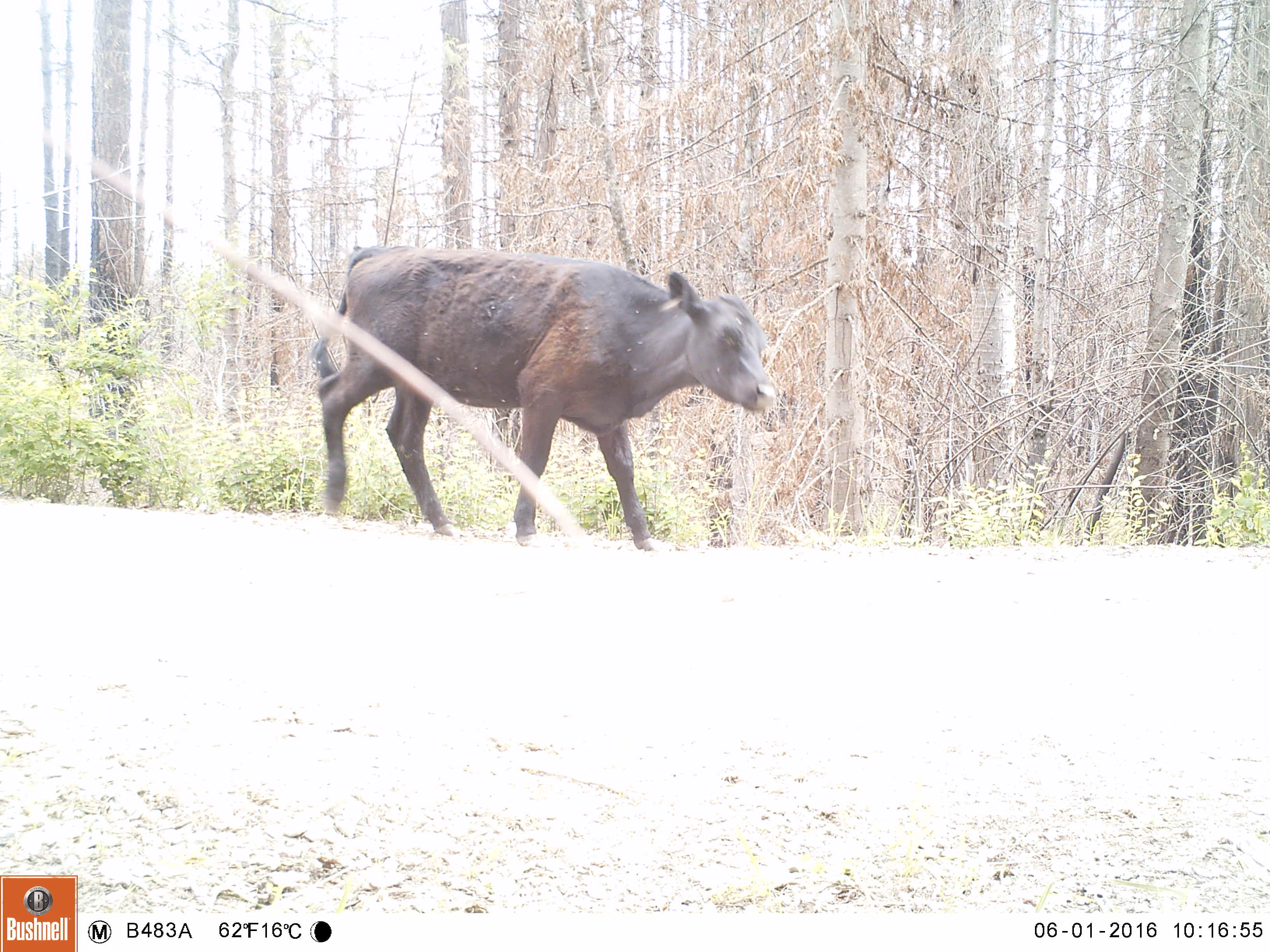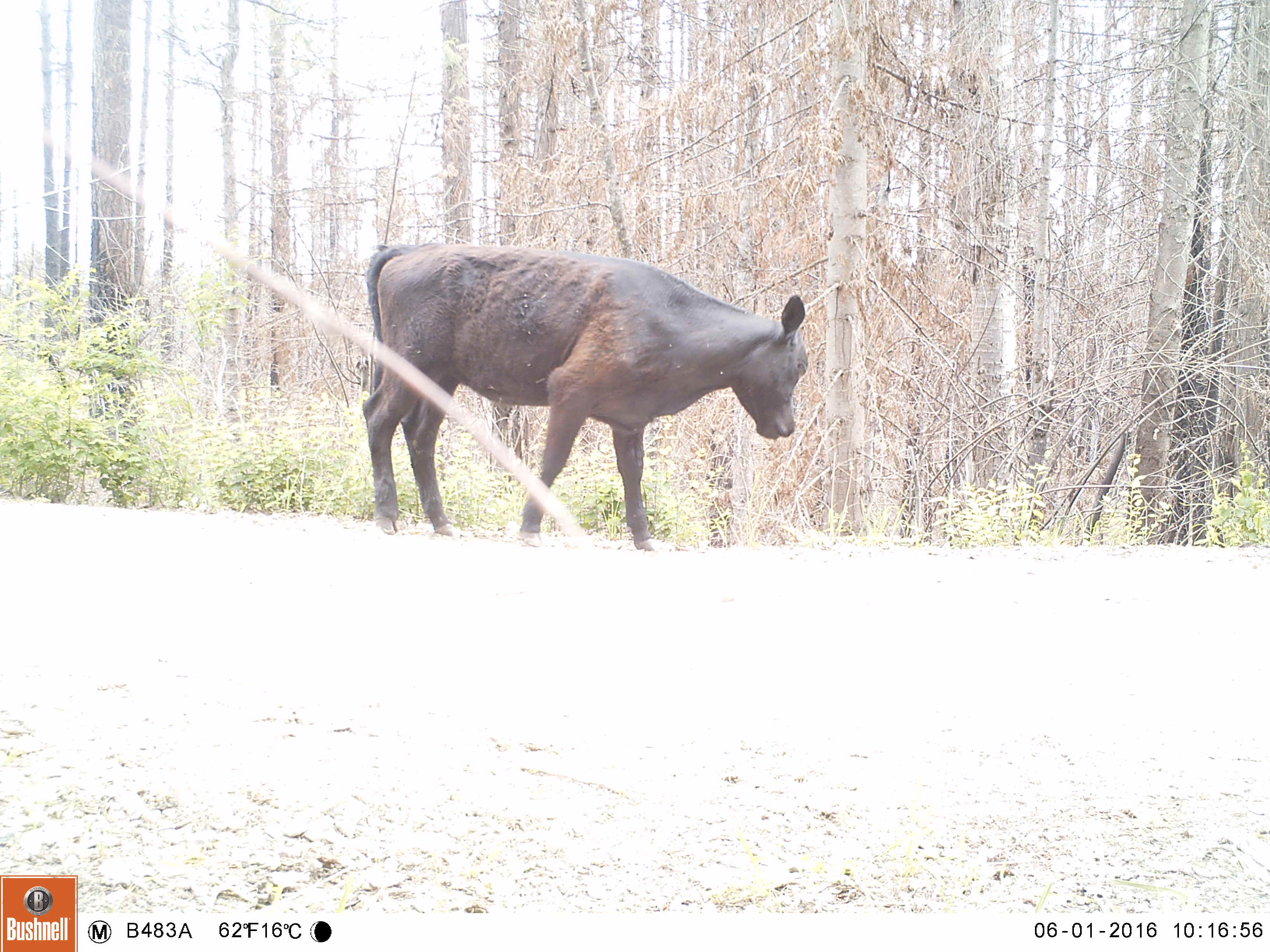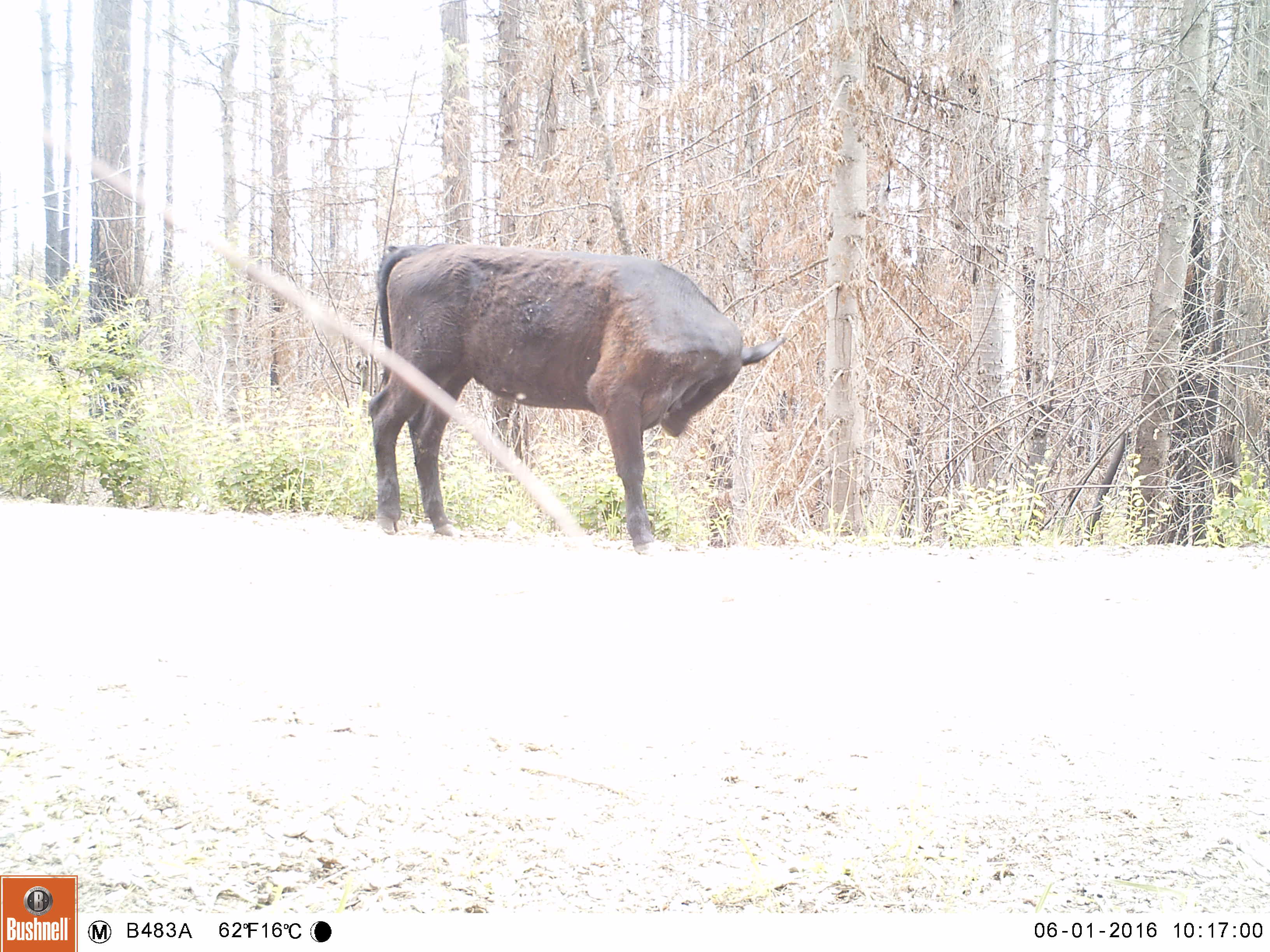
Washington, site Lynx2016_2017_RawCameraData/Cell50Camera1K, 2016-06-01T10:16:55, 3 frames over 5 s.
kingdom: Animalia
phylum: Chordata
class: Mammalia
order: Artiodactyla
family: Bovidae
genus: Bos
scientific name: Bos taurus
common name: domestic cattle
Domestic cattle (Bos taurus). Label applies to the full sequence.